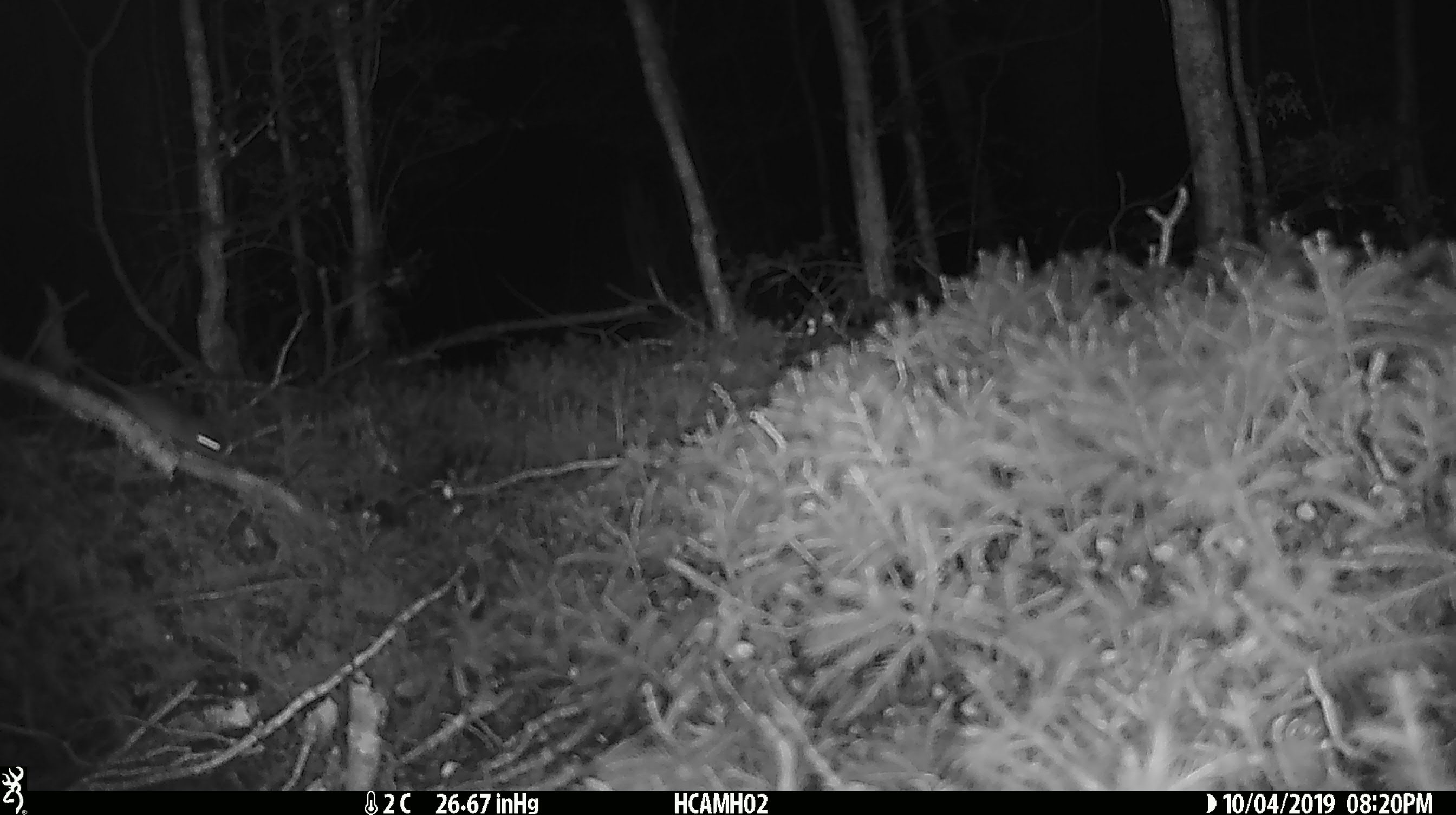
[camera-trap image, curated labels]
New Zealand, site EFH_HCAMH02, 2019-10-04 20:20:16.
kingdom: Animalia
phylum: Chordata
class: Mammalia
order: Rodentia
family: Muridae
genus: Mus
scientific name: Mus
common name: mouse